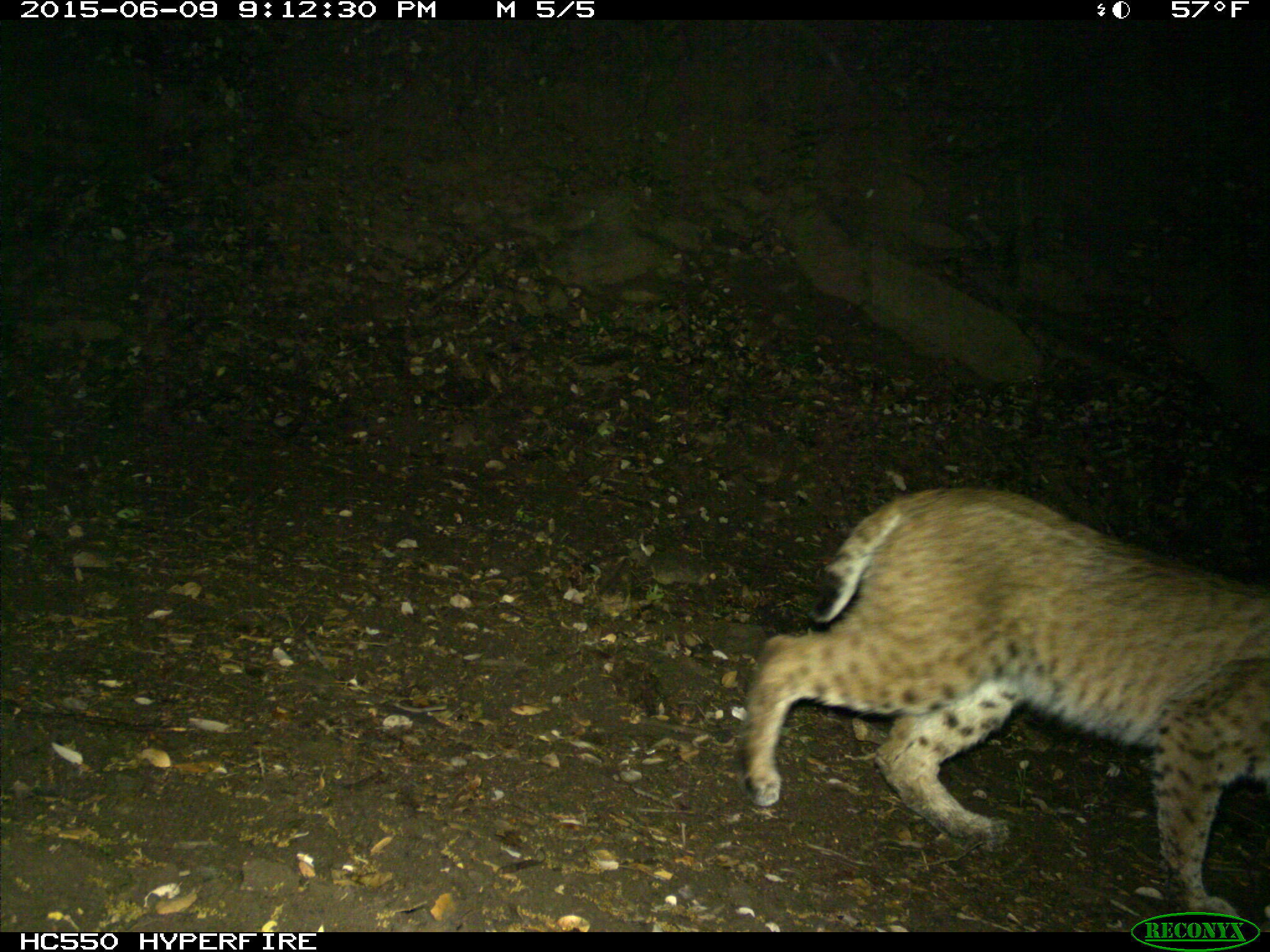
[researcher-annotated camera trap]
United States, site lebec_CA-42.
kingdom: Animalia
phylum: Chordata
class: Mammalia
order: Carnivora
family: Felidae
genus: Lynx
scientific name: Lynx rufus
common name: bobcat